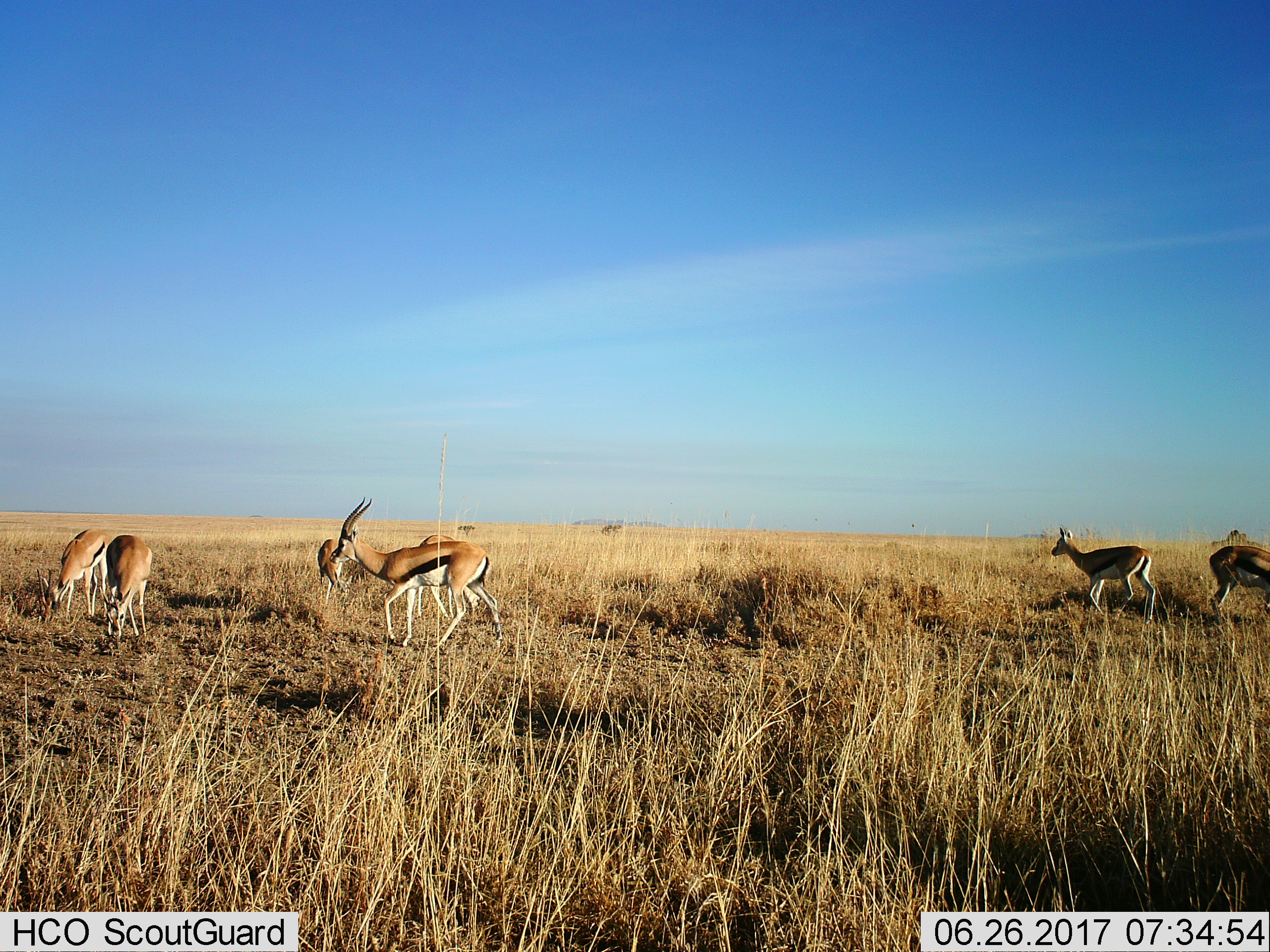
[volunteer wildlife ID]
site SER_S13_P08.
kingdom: Animalia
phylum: Chordata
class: Mammalia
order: Artiodactyla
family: Bovidae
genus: Eudorcas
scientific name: Eudorcas thomsonii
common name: thomson's gazelle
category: gazellethomsons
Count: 7.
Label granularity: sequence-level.